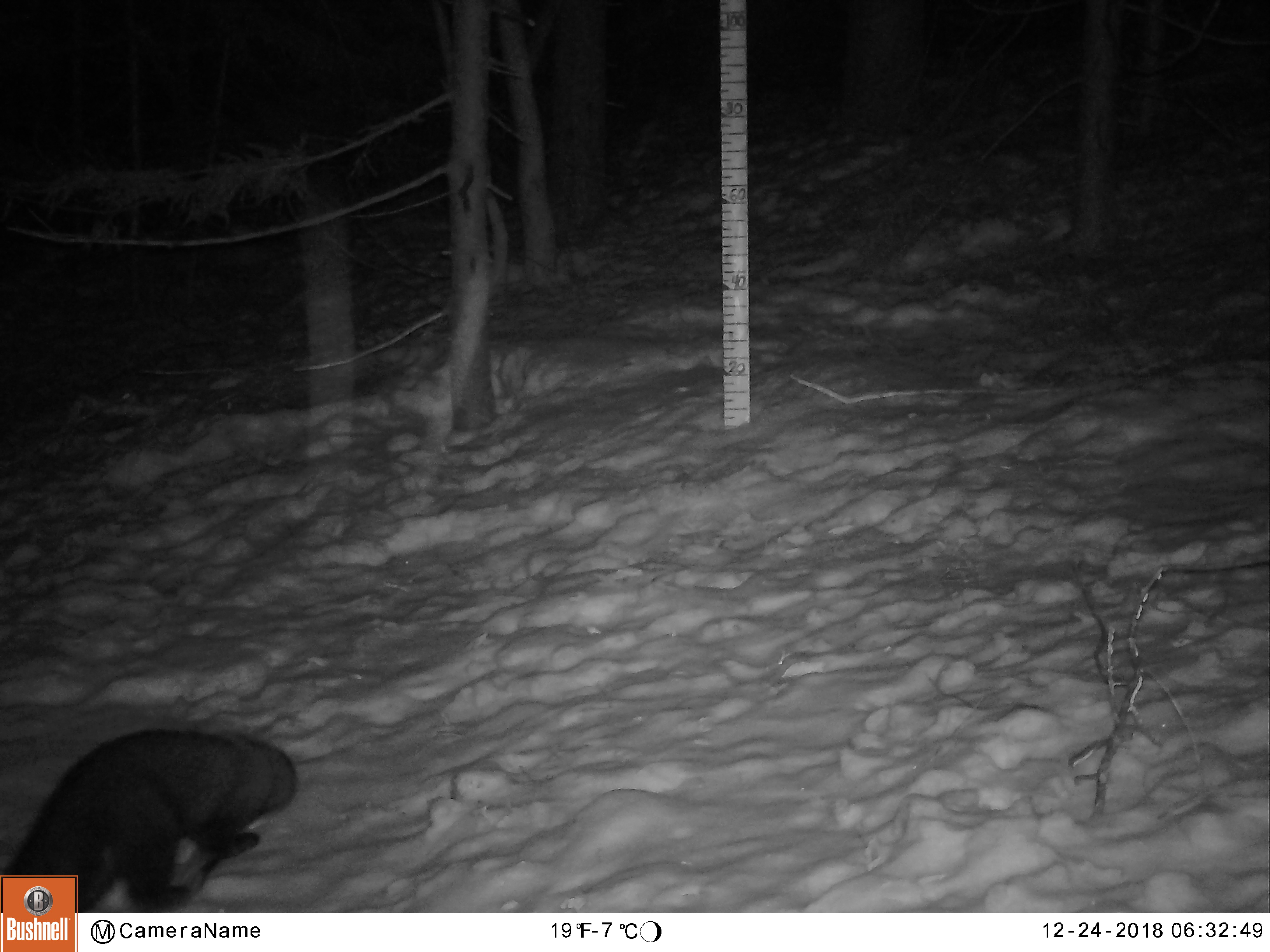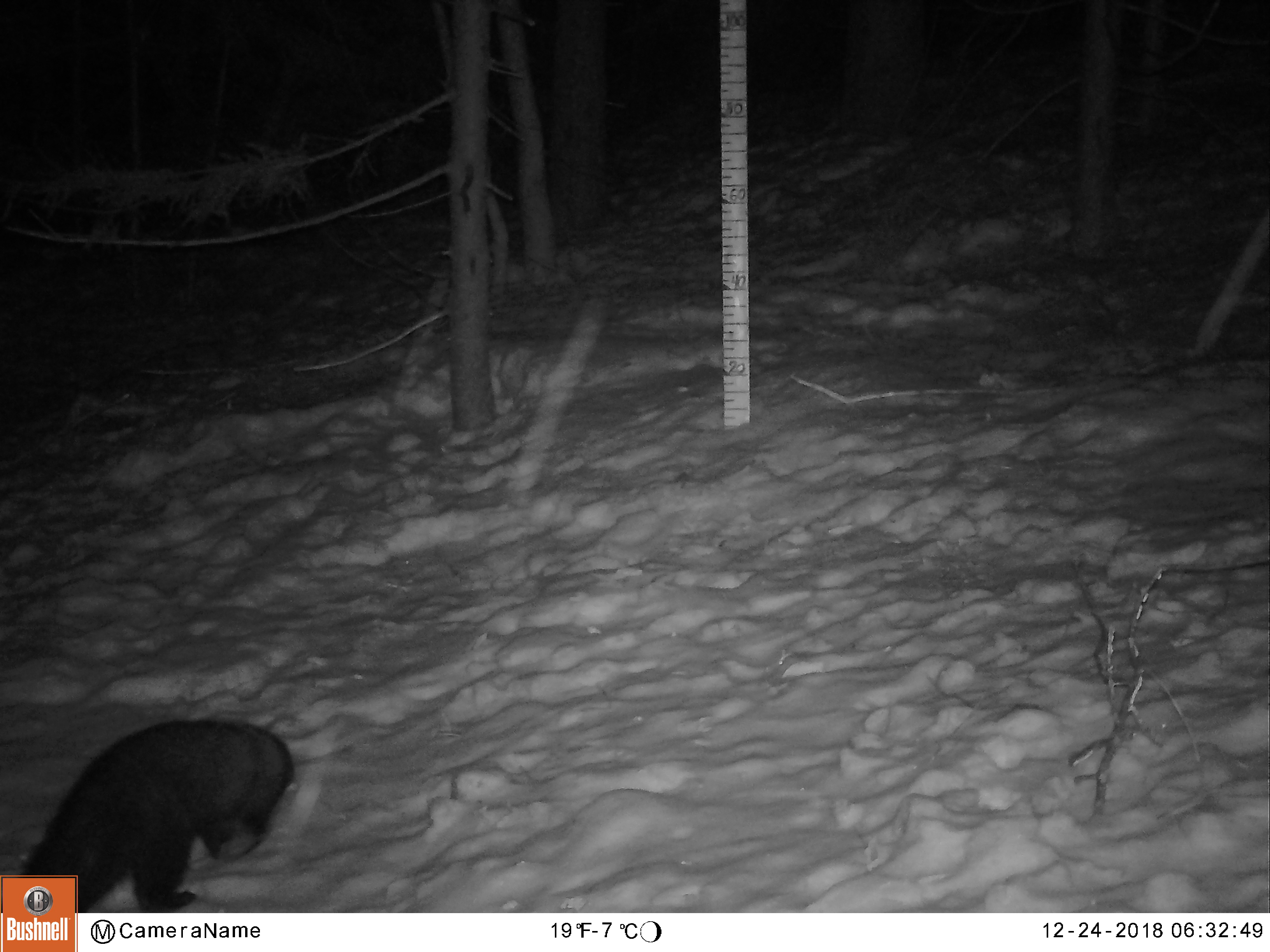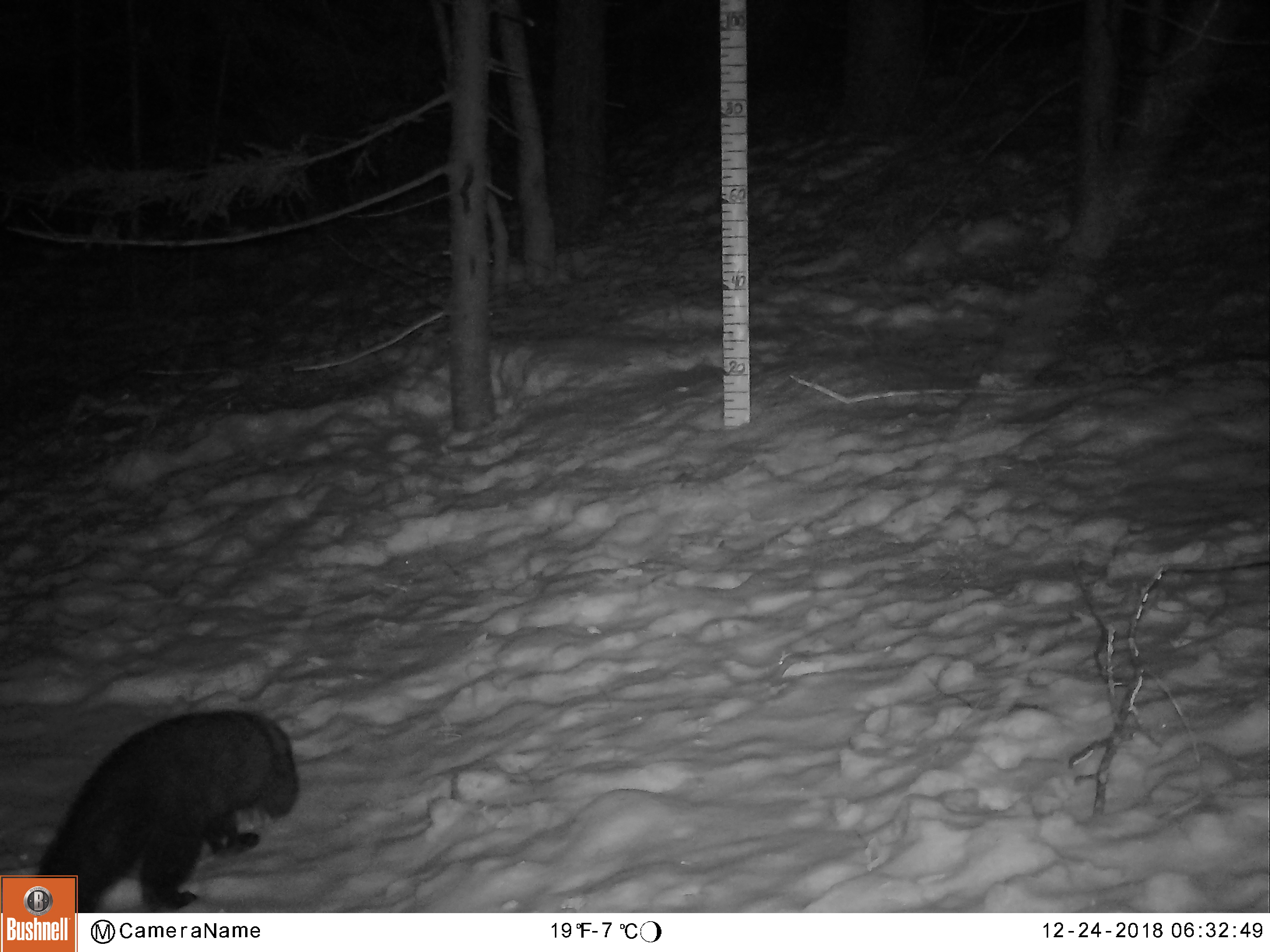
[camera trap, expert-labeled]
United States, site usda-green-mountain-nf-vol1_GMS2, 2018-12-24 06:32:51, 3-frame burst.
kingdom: Animalia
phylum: Chordata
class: Mammalia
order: Carnivora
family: Mustelidae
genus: Pekania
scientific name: Pekania pennanti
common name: fisher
Fisher (Pekania pennanti).